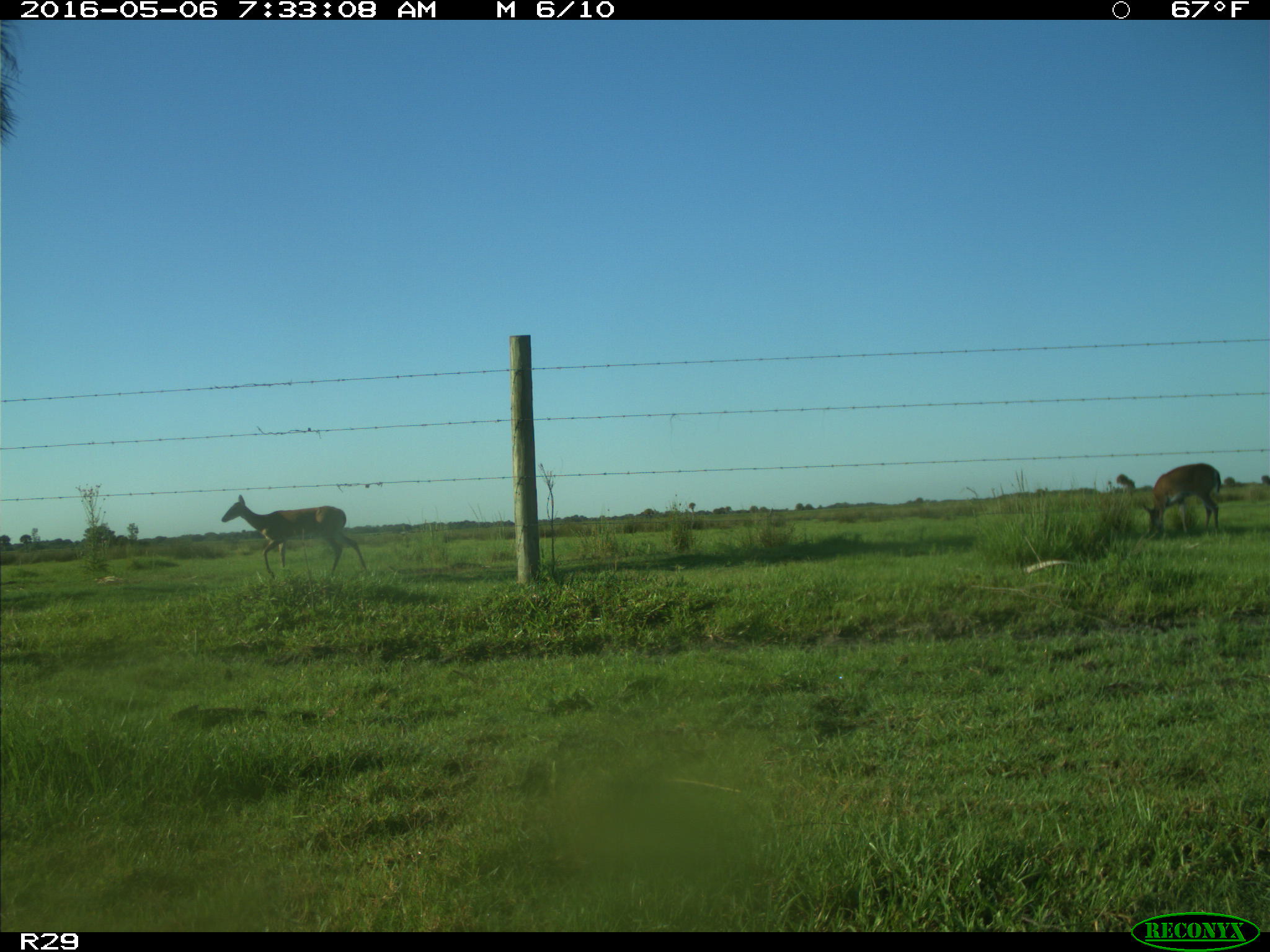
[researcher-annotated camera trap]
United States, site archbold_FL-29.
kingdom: Animalia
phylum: Chordata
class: Mammalia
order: Artiodactyla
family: Cervidae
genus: Odocoileus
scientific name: Odocoileus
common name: deer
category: unidentified deer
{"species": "unidentified deer (deer) (Odocoileus)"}